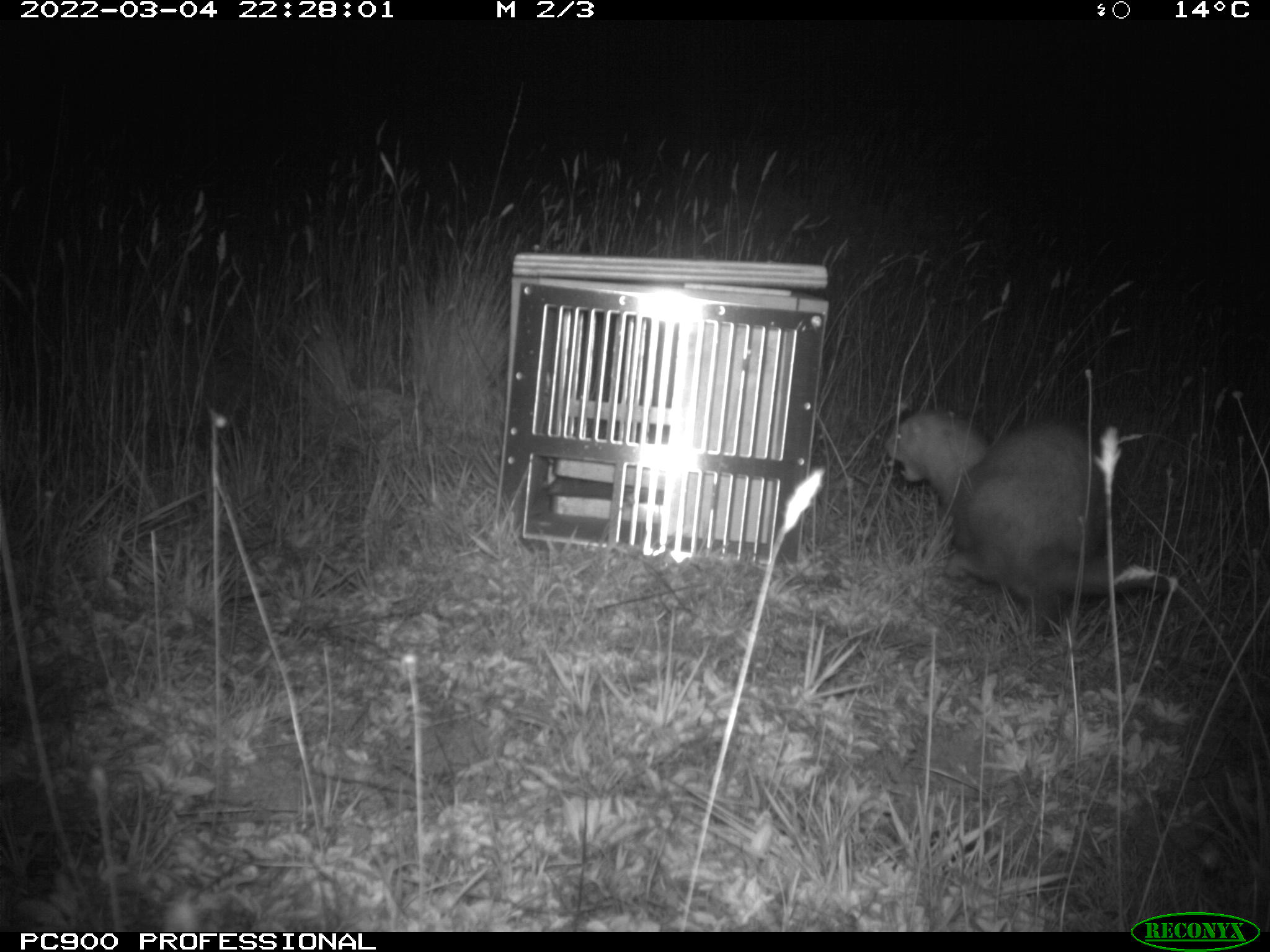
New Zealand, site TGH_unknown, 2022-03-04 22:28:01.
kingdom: Animalia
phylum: Chordata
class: Mammalia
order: Carnivora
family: Mustelidae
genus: Mustela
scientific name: Mustela furo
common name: ferret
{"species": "ferret (Mustela furo)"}